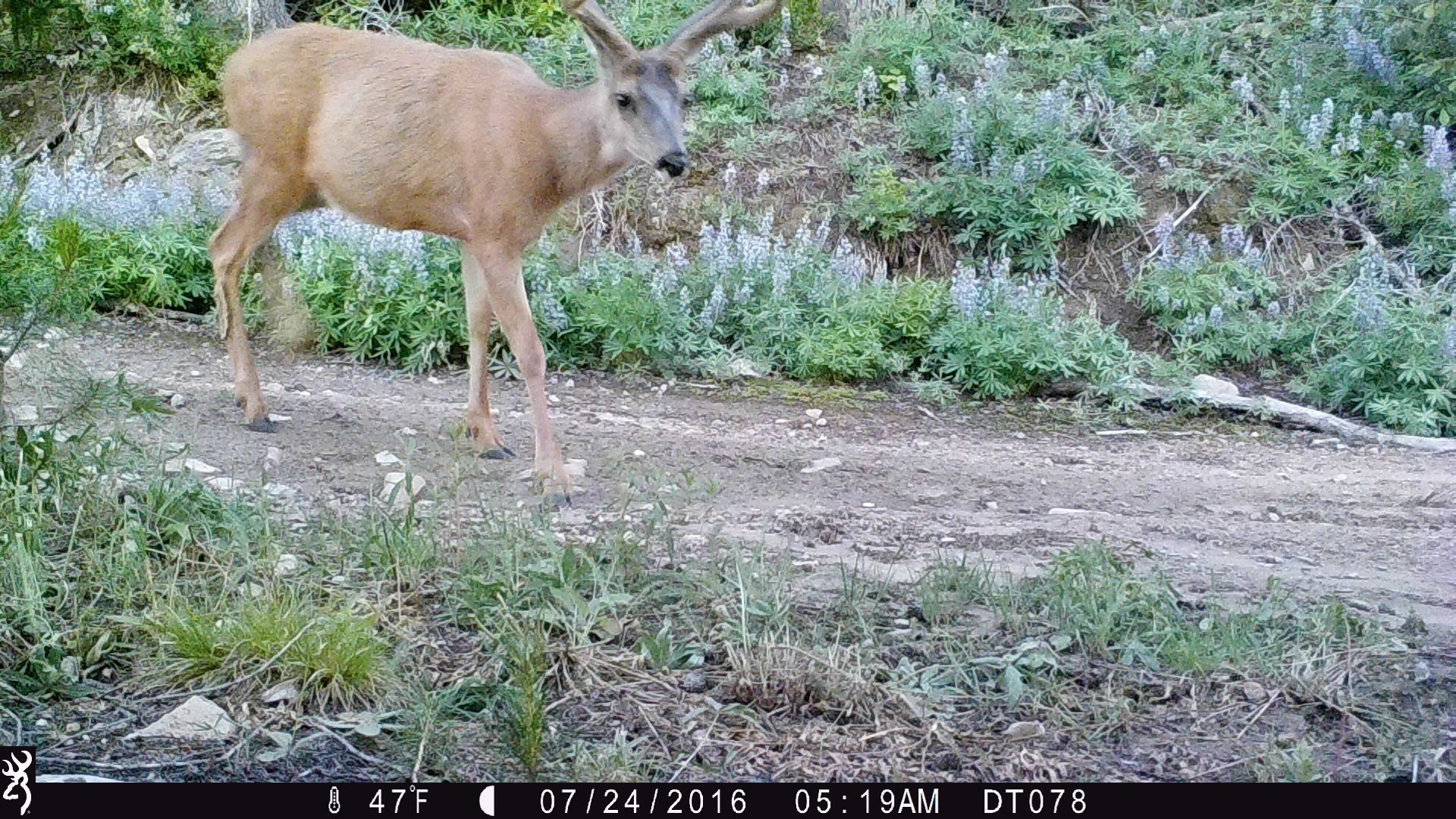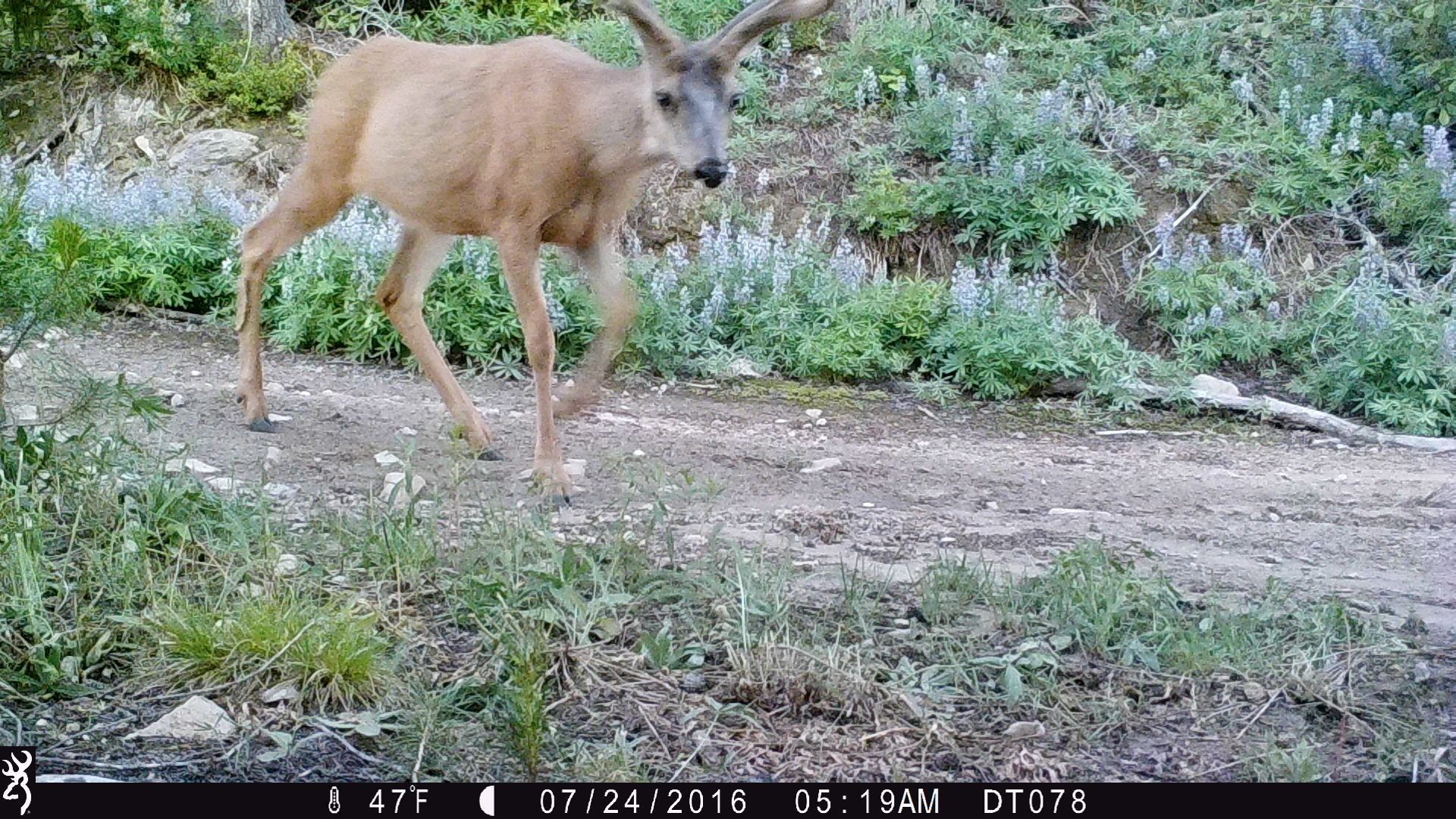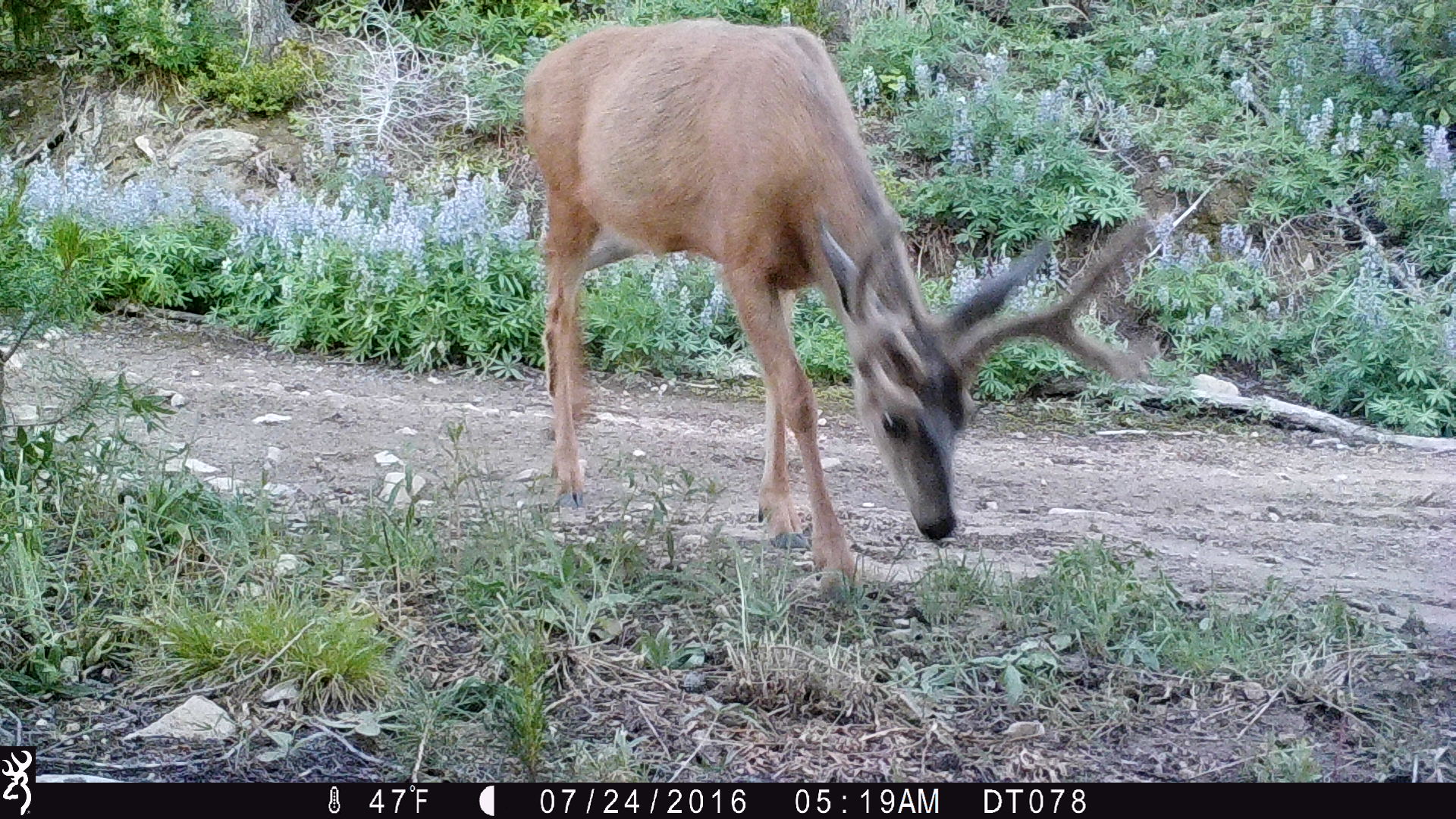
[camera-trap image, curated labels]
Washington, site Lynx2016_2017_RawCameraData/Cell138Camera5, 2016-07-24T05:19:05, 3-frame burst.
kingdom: Animalia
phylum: Chordata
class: Mammalia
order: Artiodactyla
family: Cervidae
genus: Odocoileus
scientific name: Odocoileus hemionus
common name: mule deer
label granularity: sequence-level